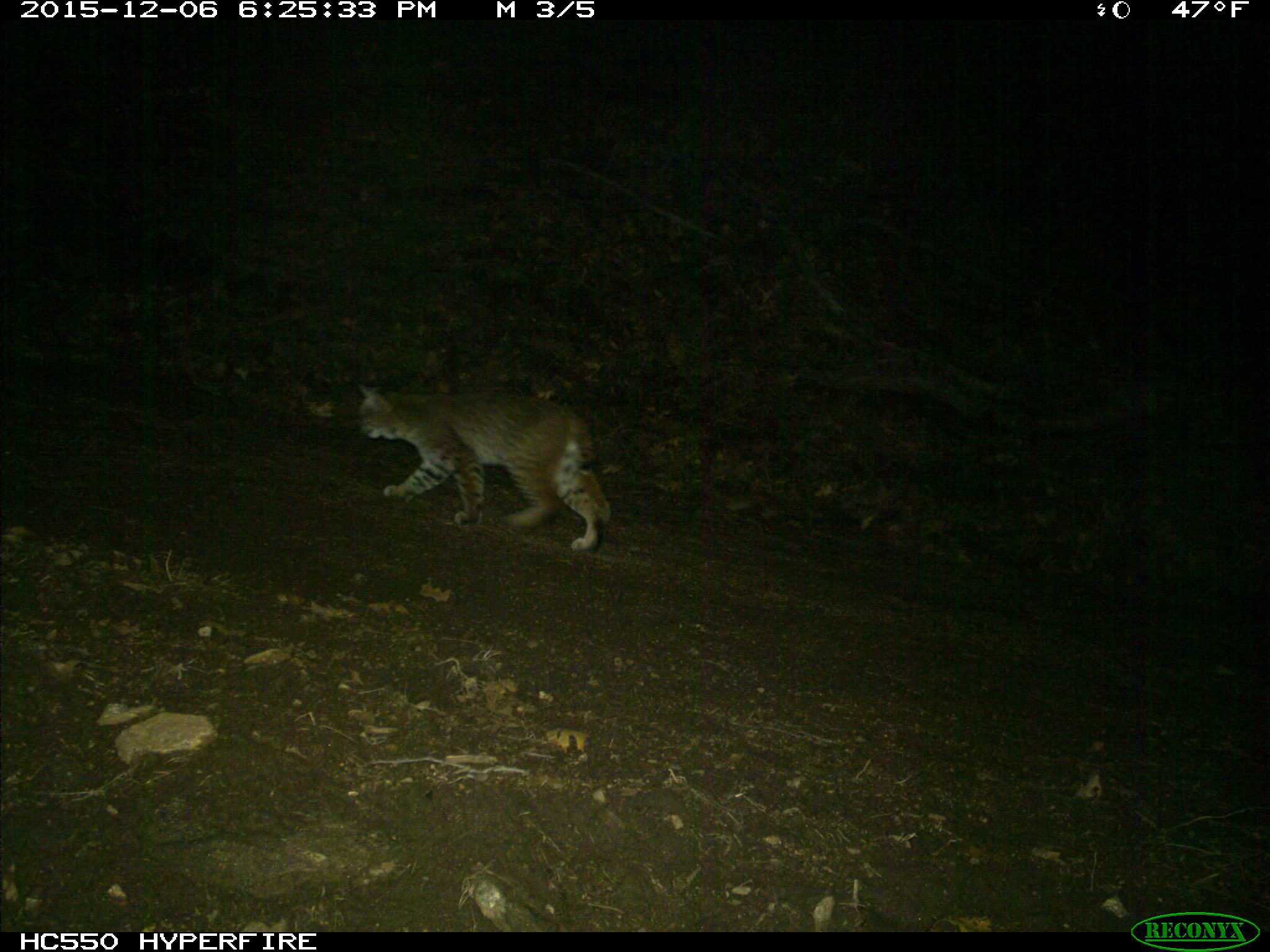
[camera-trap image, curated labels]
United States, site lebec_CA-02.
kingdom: Animalia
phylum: Chordata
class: Mammalia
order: Carnivora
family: Felidae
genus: Lynx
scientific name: Lynx rufus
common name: bobcat